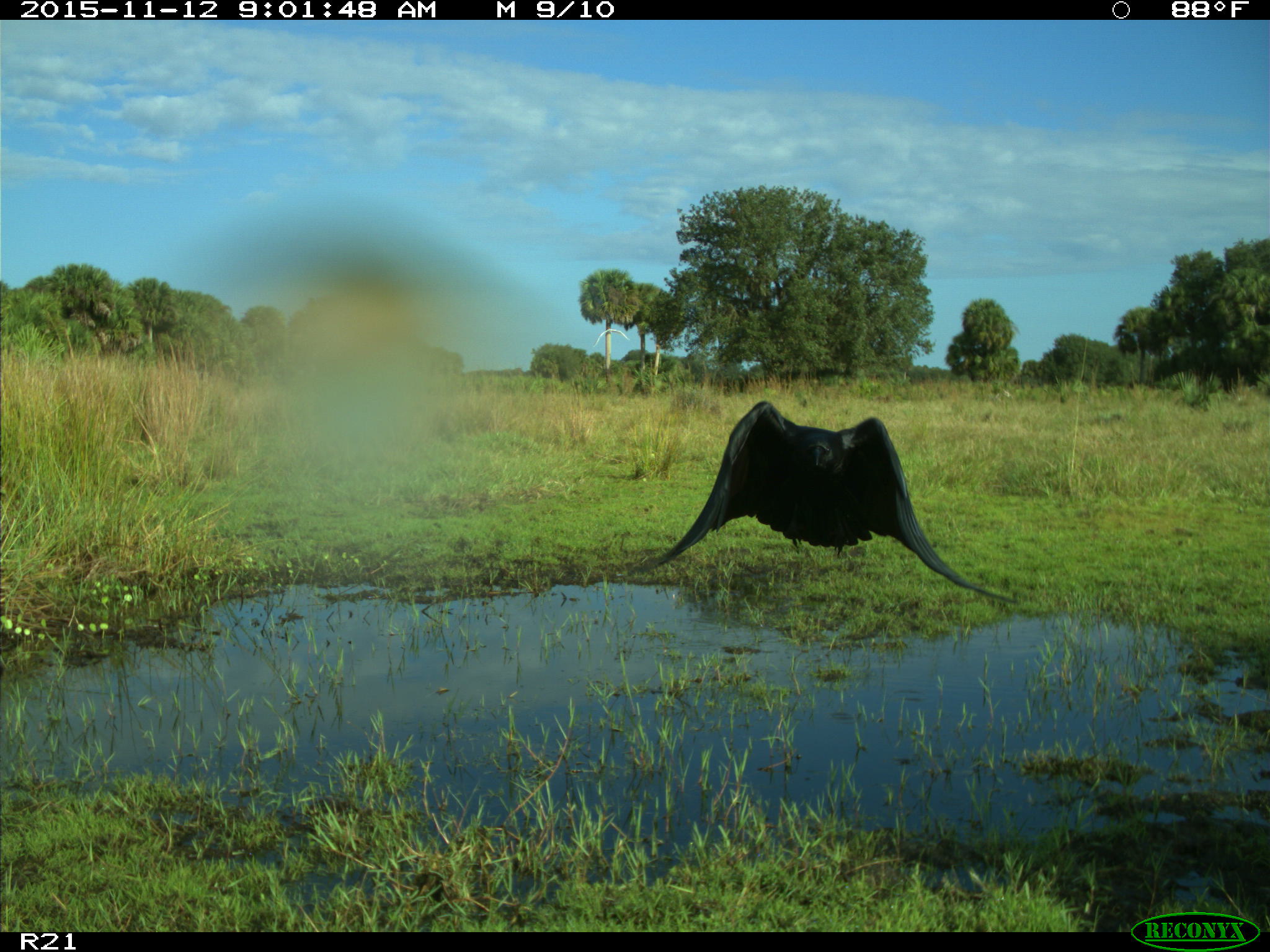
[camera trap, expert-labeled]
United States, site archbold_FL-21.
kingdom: Animalia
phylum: Chordata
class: Aves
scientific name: Aves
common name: birds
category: unidentified bird